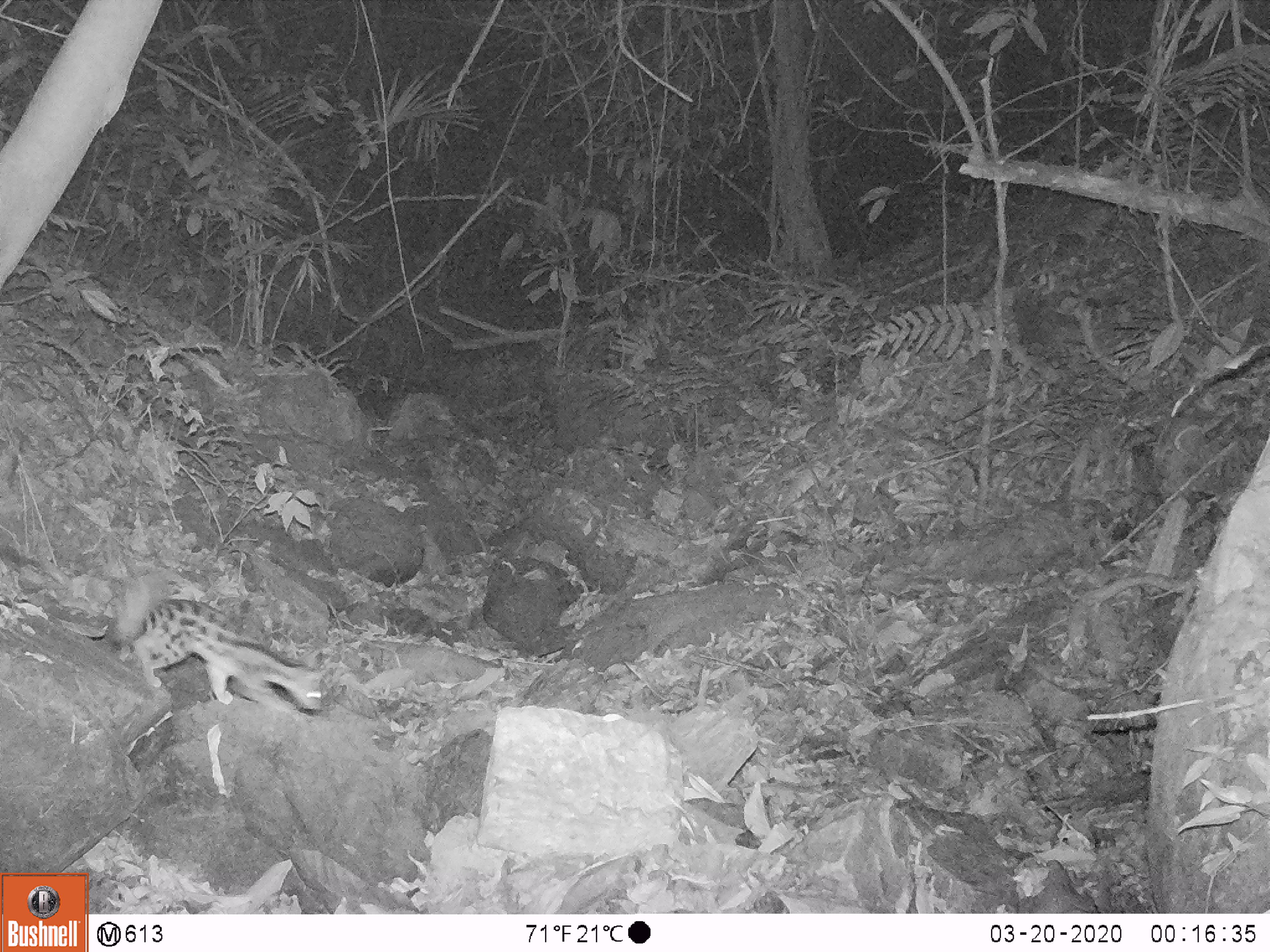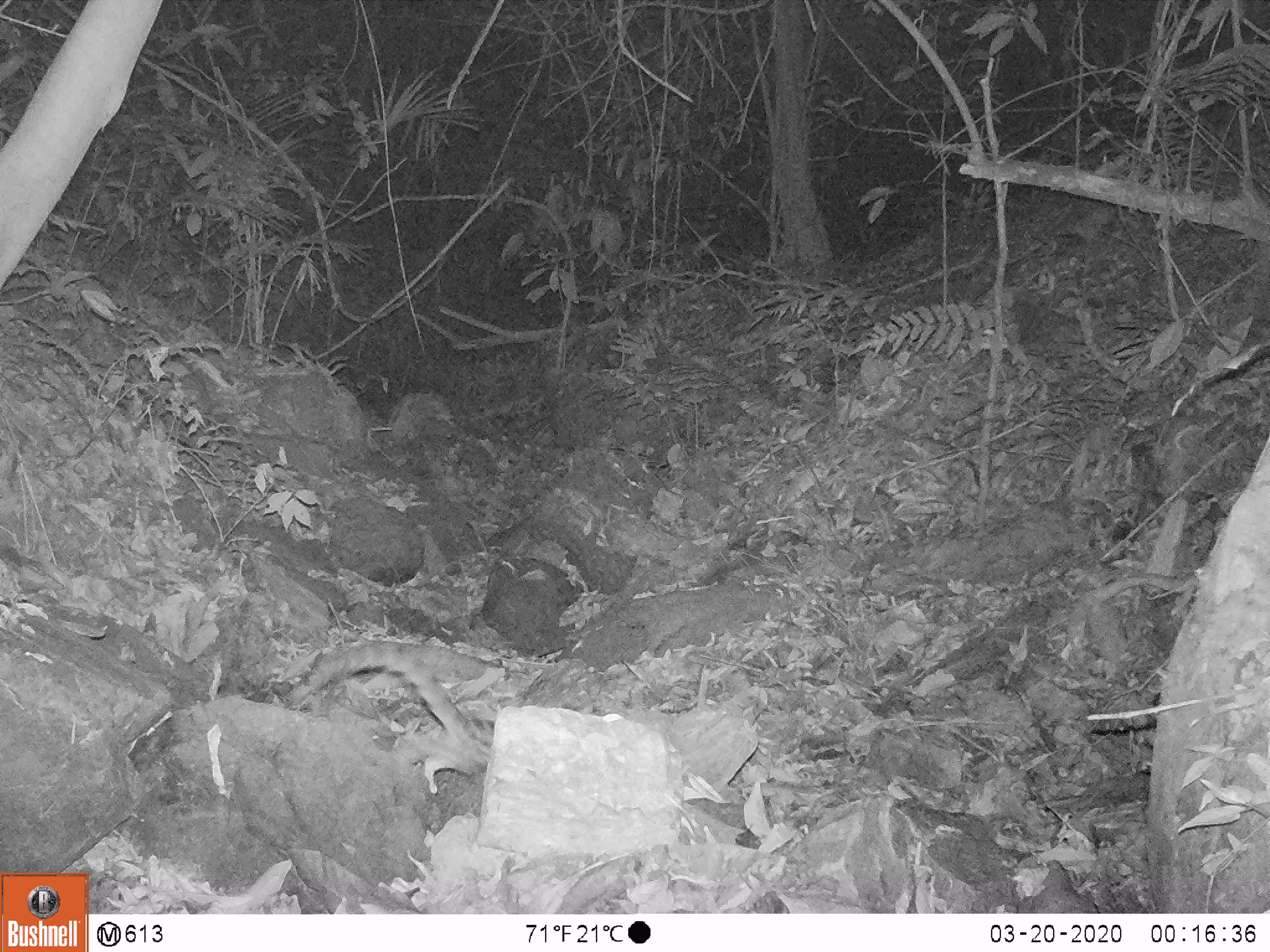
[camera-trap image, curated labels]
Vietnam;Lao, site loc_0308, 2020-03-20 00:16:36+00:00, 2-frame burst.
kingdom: Animalia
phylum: Chordata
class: Mammalia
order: Carnivora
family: Prionodontidae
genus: Prionodon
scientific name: Prionodon pardicolor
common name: spotted linsang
Spotted linsang (Prionodon pardicolor). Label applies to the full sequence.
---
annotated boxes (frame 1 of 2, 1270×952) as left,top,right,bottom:
spotted linsang: 116,574,325,709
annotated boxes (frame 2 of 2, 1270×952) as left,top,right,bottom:
spotted linsang: 311,642,494,794